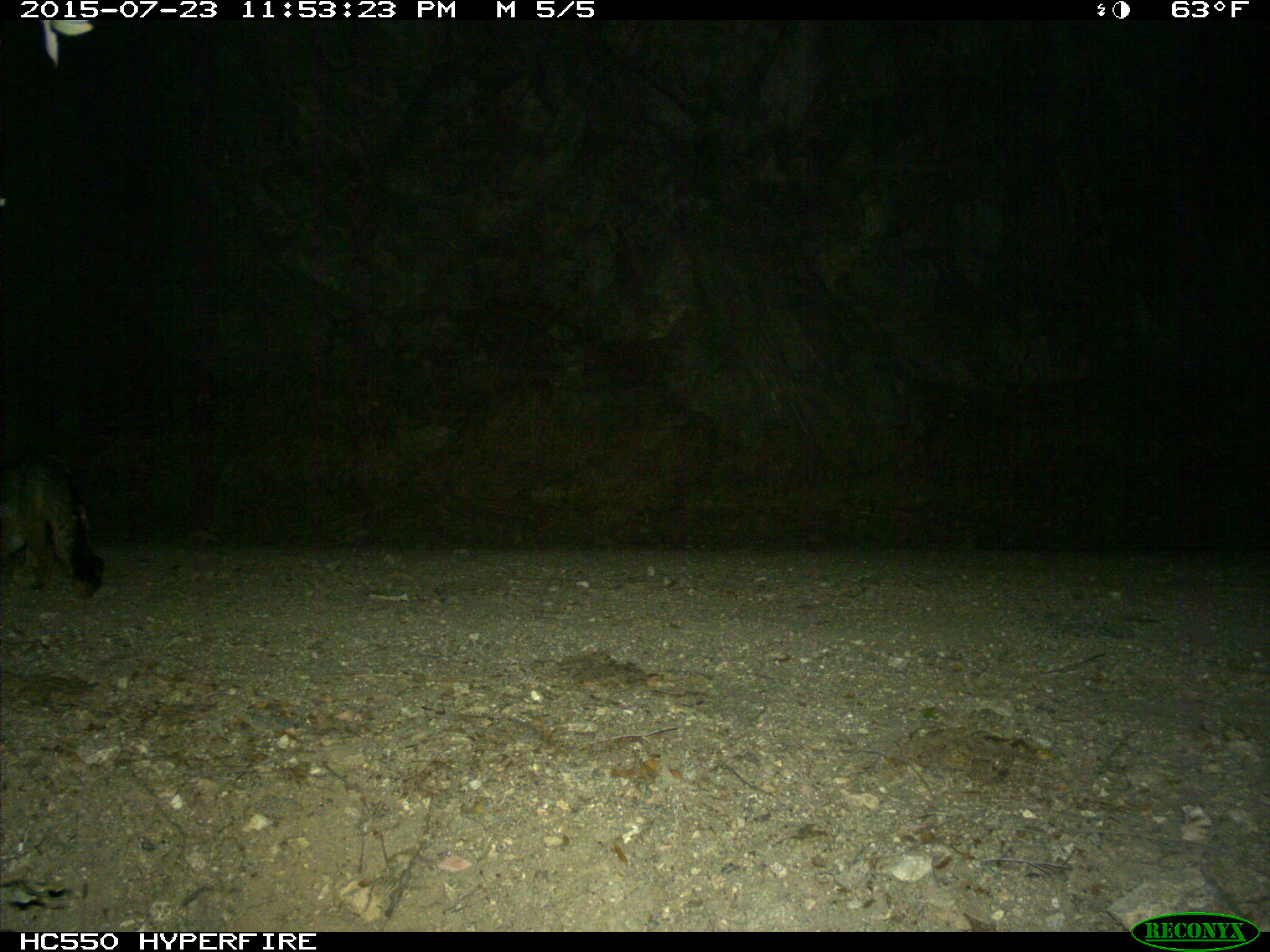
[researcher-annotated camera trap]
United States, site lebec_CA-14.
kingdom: Animalia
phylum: Chordata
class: Mammalia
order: Carnivora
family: Canidae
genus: Urocyon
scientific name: Urocyon cinereoargenteus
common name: gray fox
Urocyon cinereoargenteus (gray fox).